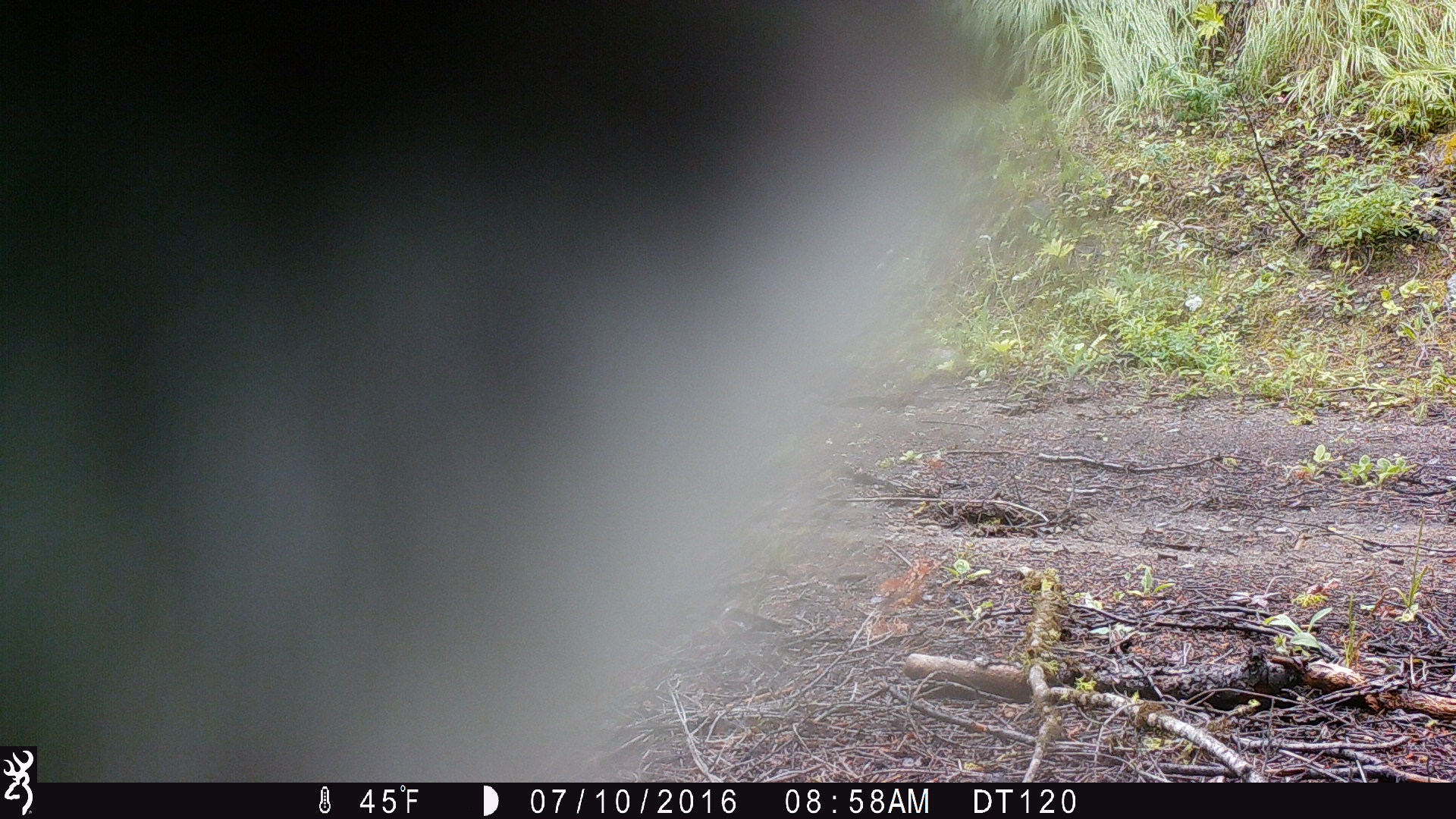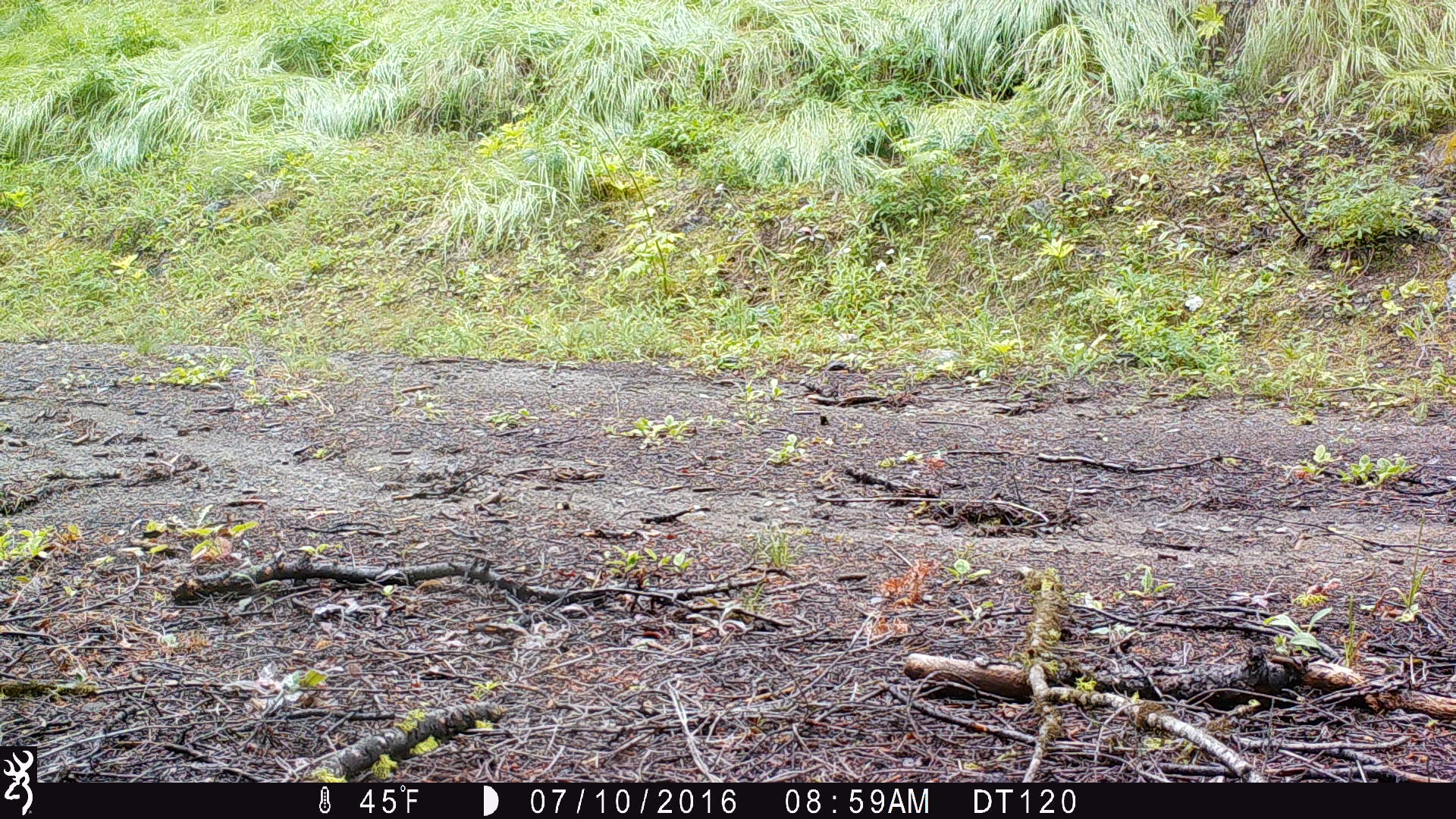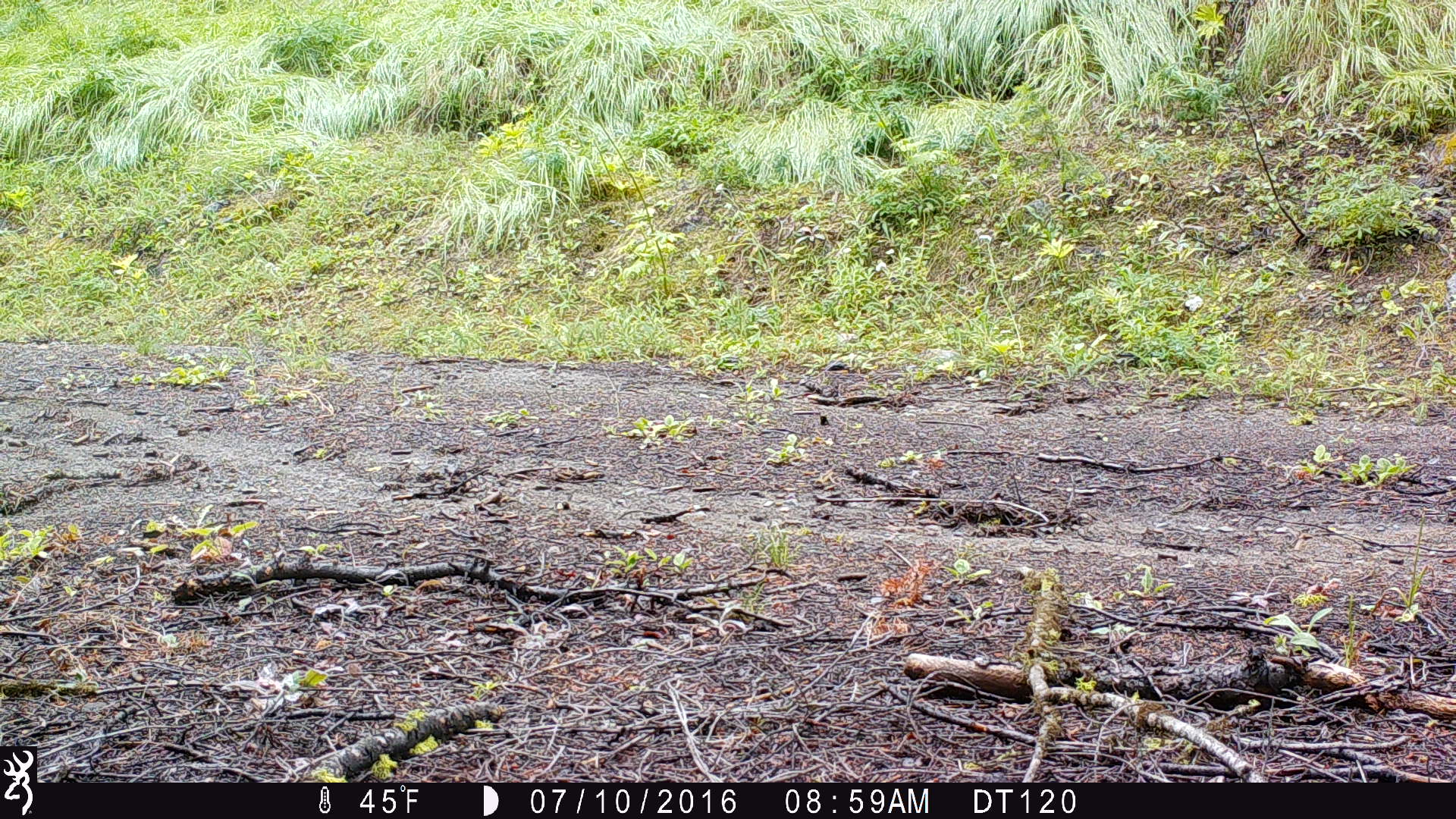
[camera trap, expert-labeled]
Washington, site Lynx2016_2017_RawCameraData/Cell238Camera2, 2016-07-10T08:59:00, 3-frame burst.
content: unidentified animal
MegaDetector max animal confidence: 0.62